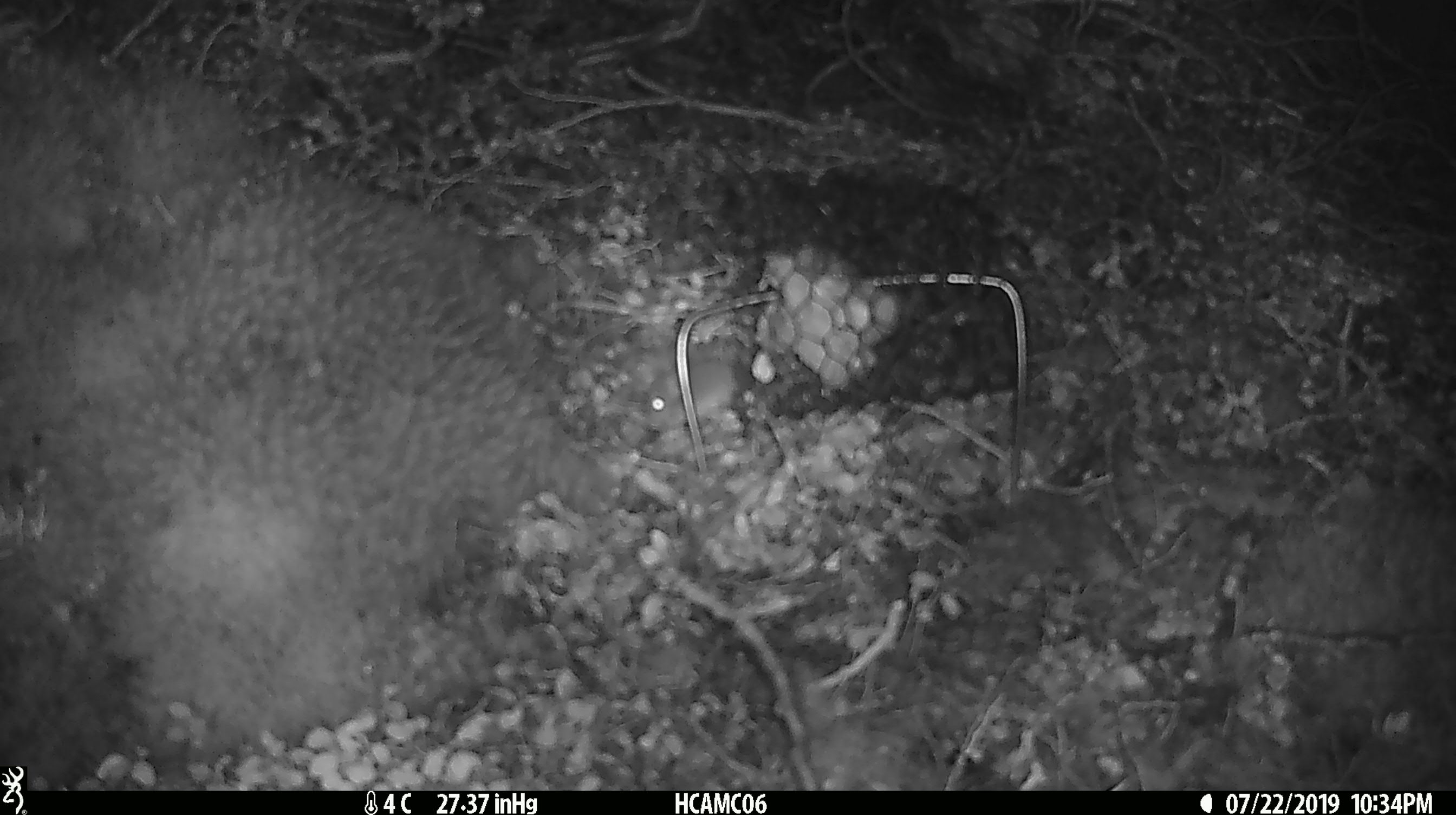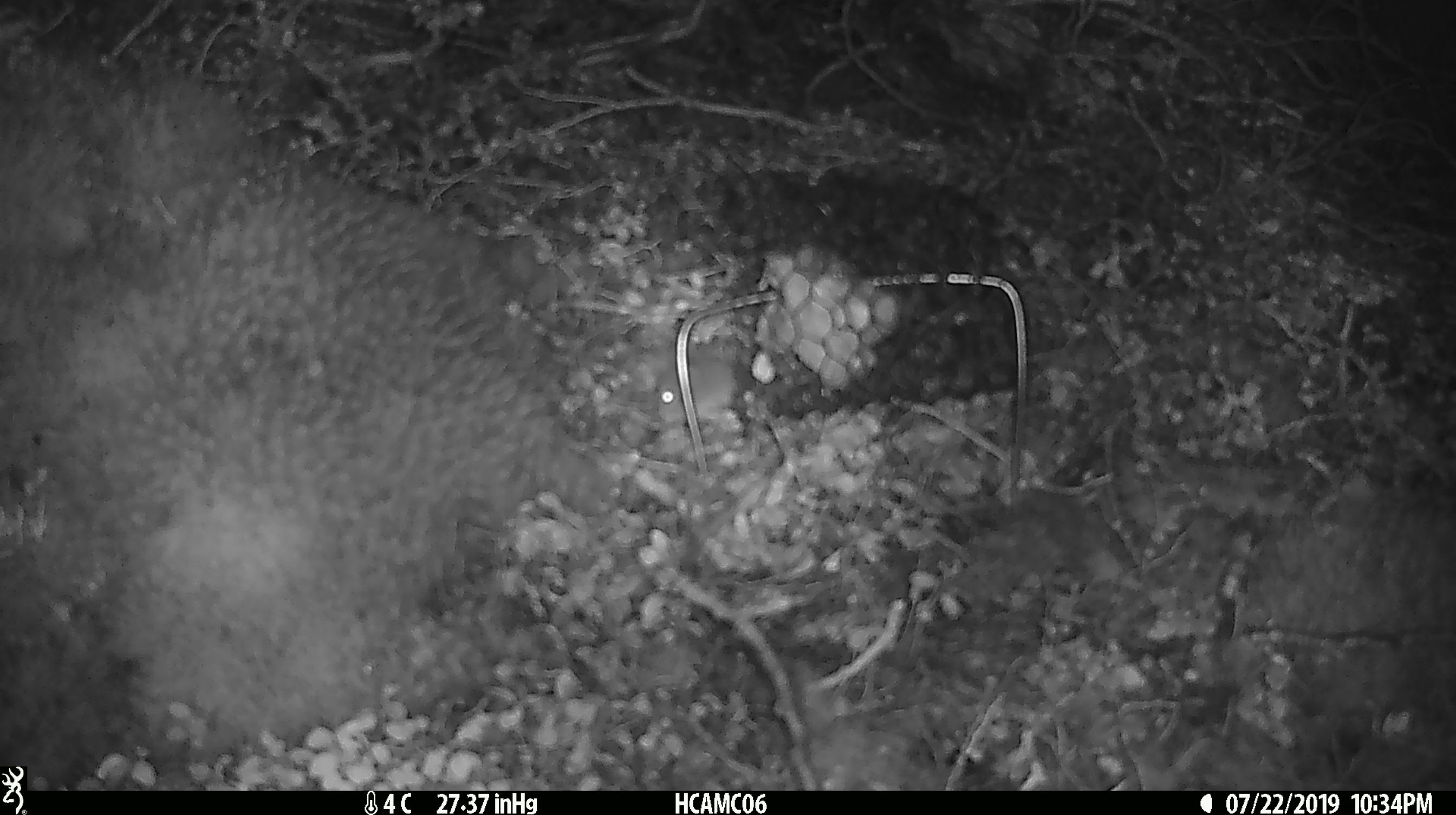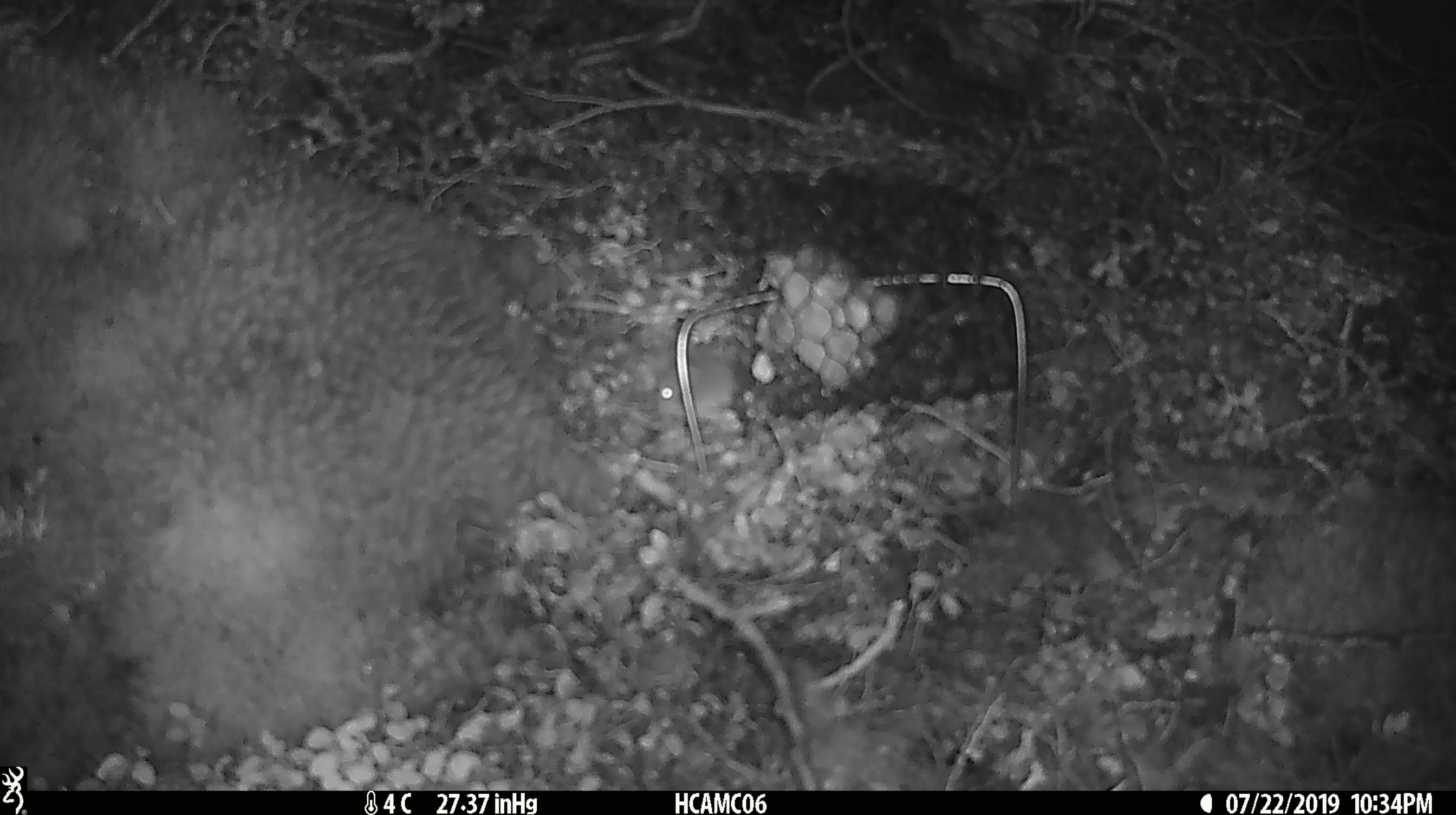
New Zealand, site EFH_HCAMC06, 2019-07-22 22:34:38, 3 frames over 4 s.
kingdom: Animalia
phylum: Chordata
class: Mammalia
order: Rodentia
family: Muridae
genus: Mus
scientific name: Mus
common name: mouse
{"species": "mouse (Mus)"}